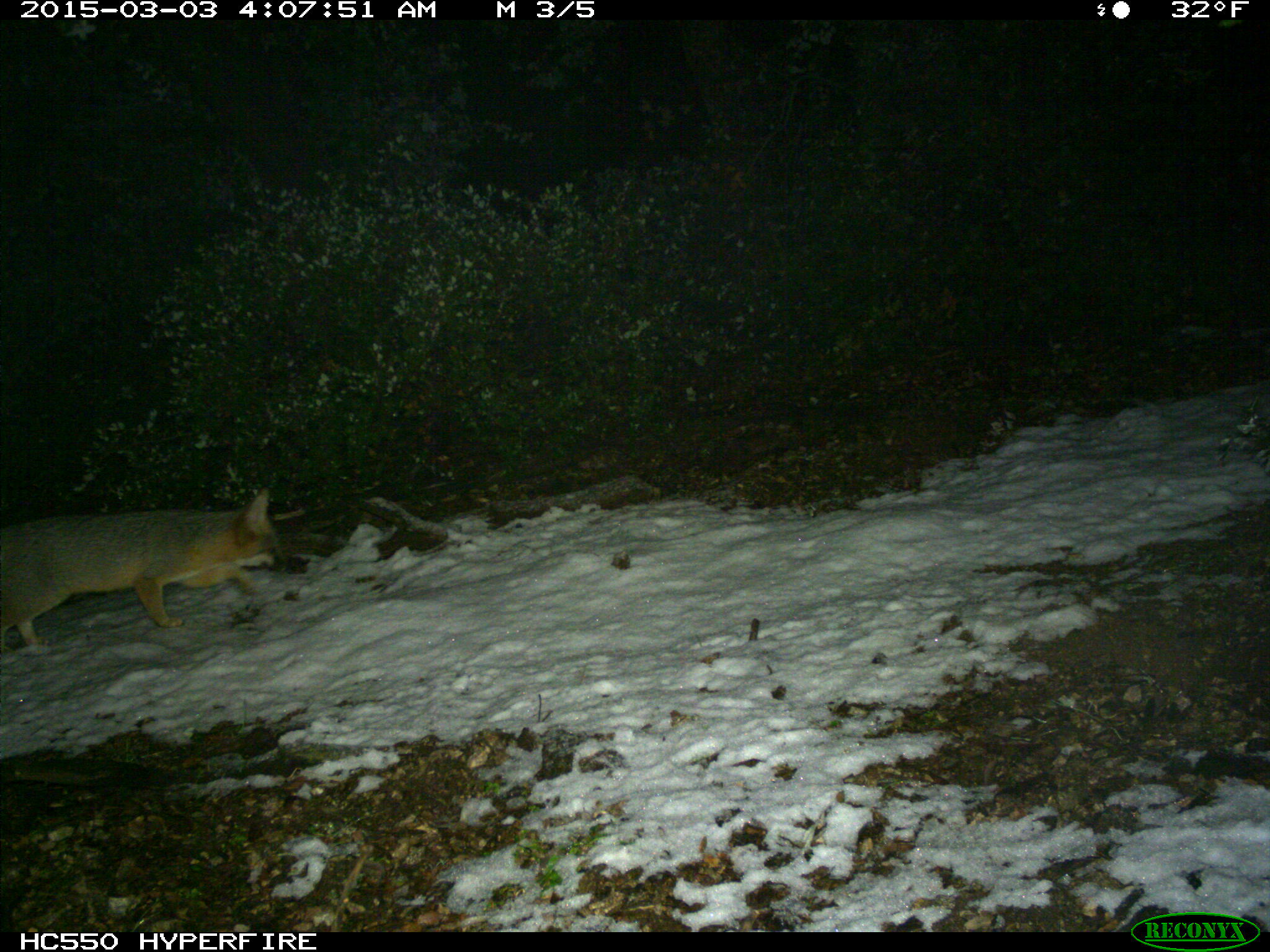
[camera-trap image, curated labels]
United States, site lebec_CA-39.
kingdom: Animalia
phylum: Chordata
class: Mammalia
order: Carnivora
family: Canidae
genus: Urocyon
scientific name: Urocyon cinereoargenteus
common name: gray fox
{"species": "Urocyon cinereoargenteus (gray fox)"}